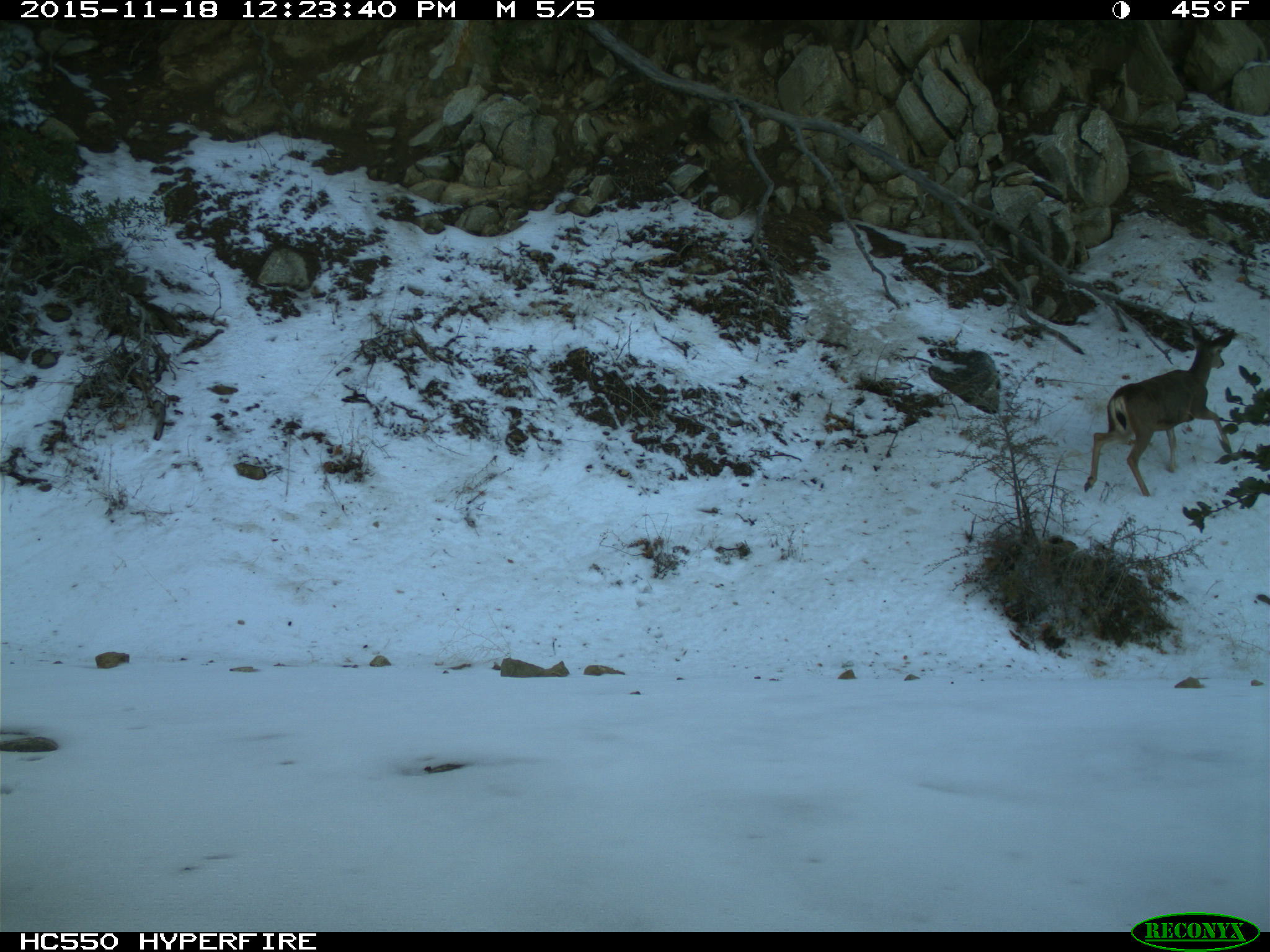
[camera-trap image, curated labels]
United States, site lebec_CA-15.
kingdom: Animalia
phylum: Chordata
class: Mammalia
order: Artiodactyla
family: Cervidae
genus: Odocoileus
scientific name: Odocoileus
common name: deer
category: unidentified deer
Unidentified deer (deer) (Odocoileus).